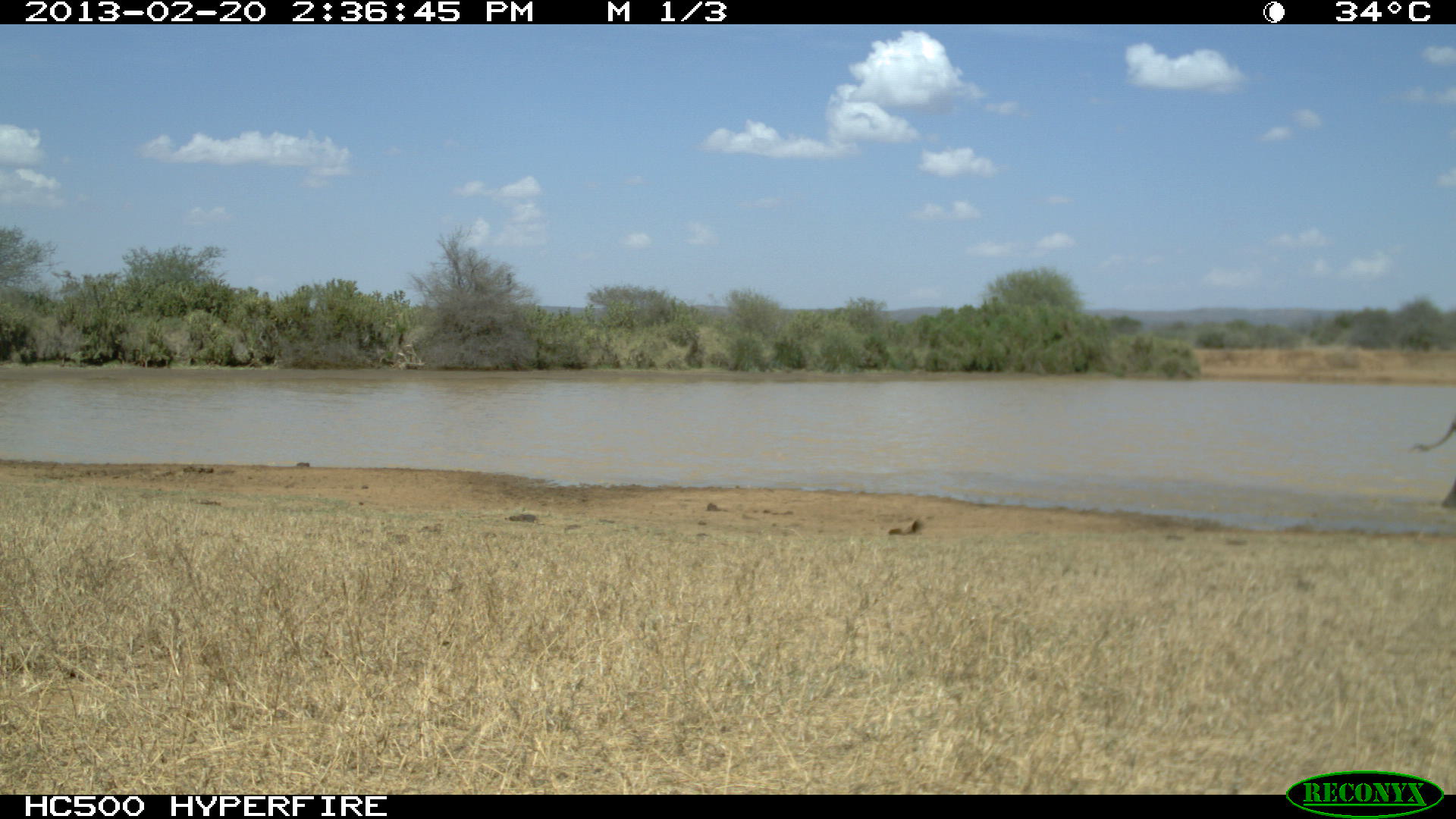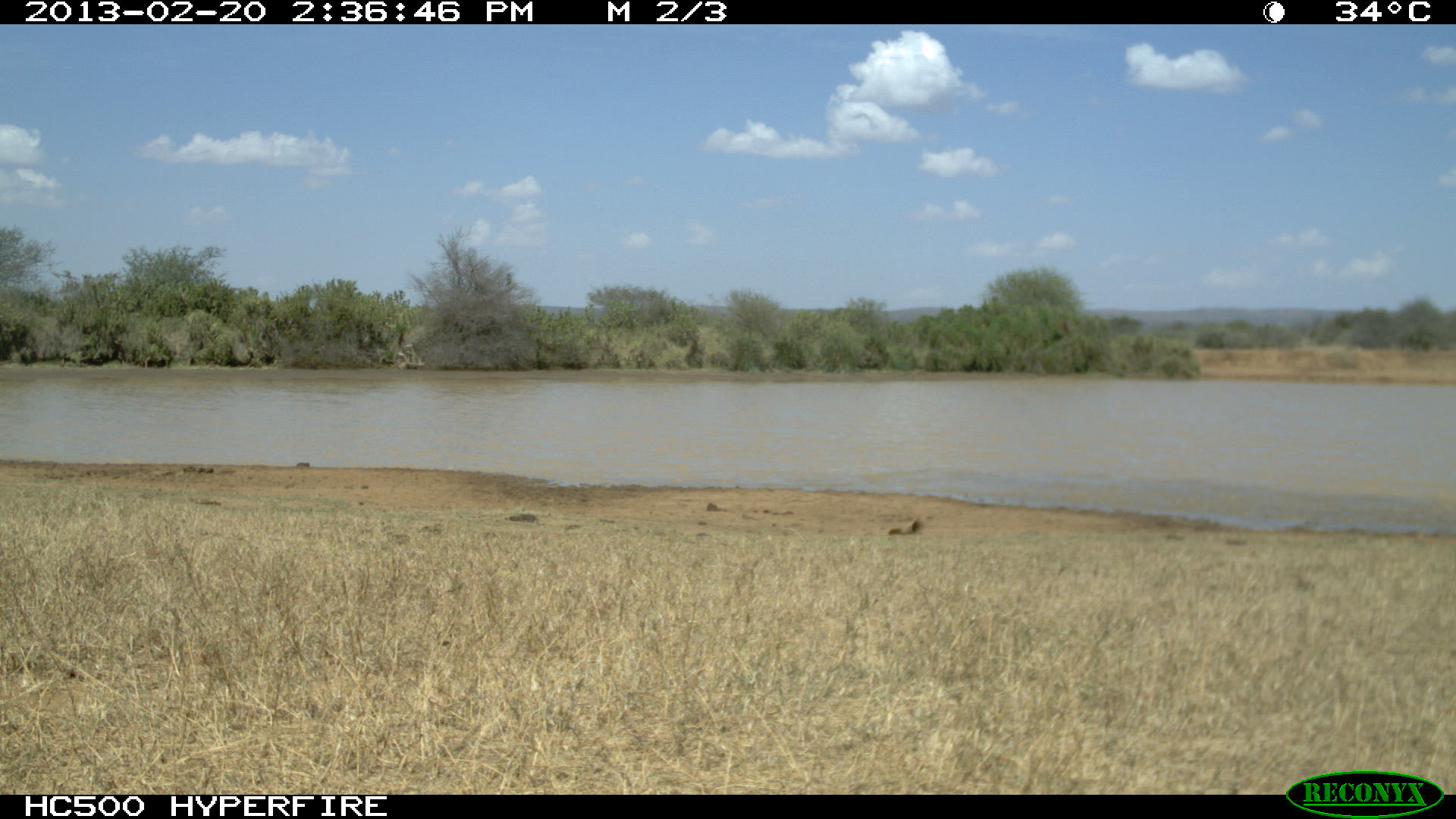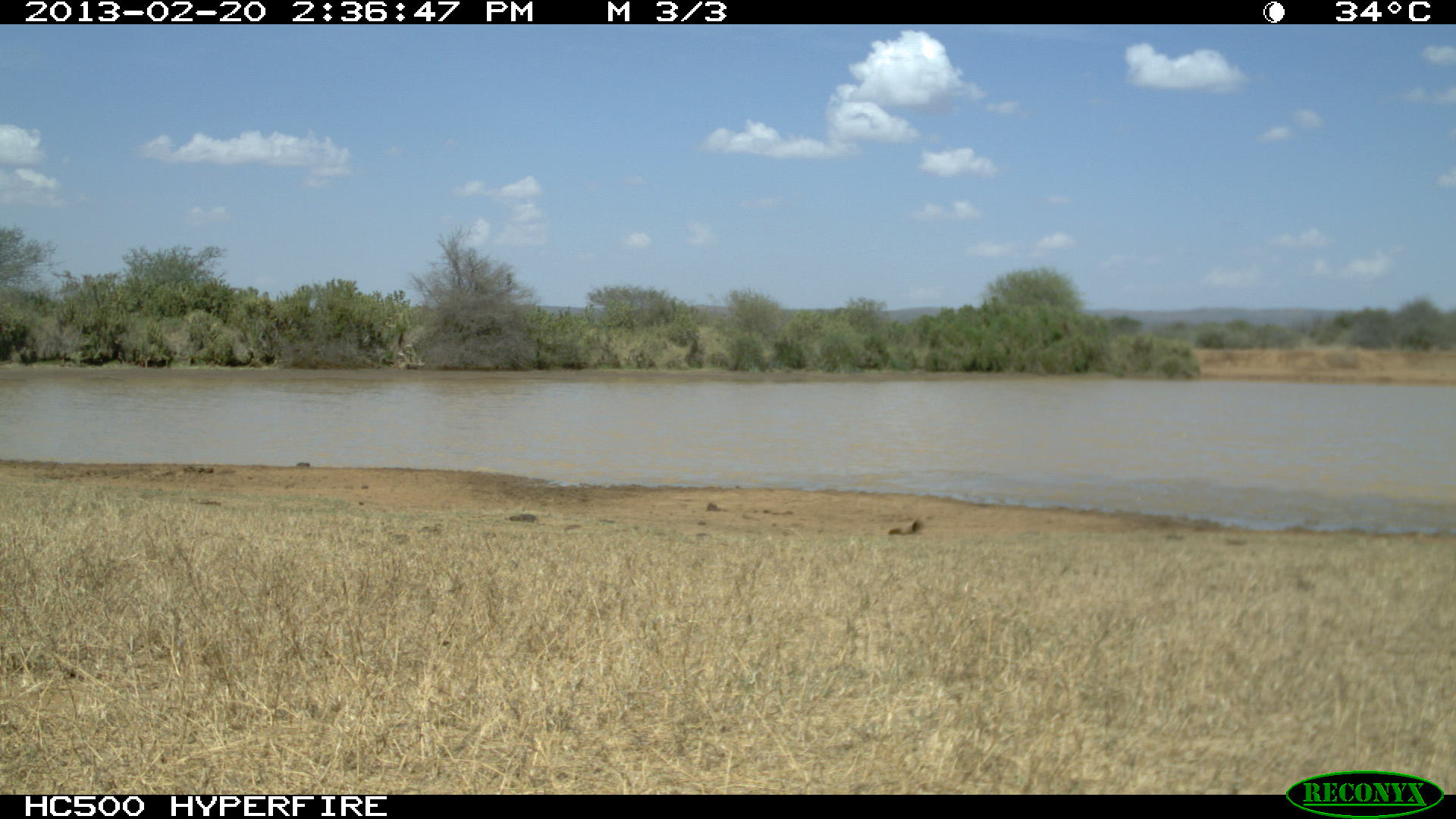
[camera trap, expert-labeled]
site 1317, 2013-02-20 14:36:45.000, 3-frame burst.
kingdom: Animalia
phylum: Chordata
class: Mammalia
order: Proboscidea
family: Elephantidae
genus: Loxodonta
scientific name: Loxodonta africana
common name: african bush elephant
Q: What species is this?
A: Loxodonta africana (african bush elephant).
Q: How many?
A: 1.